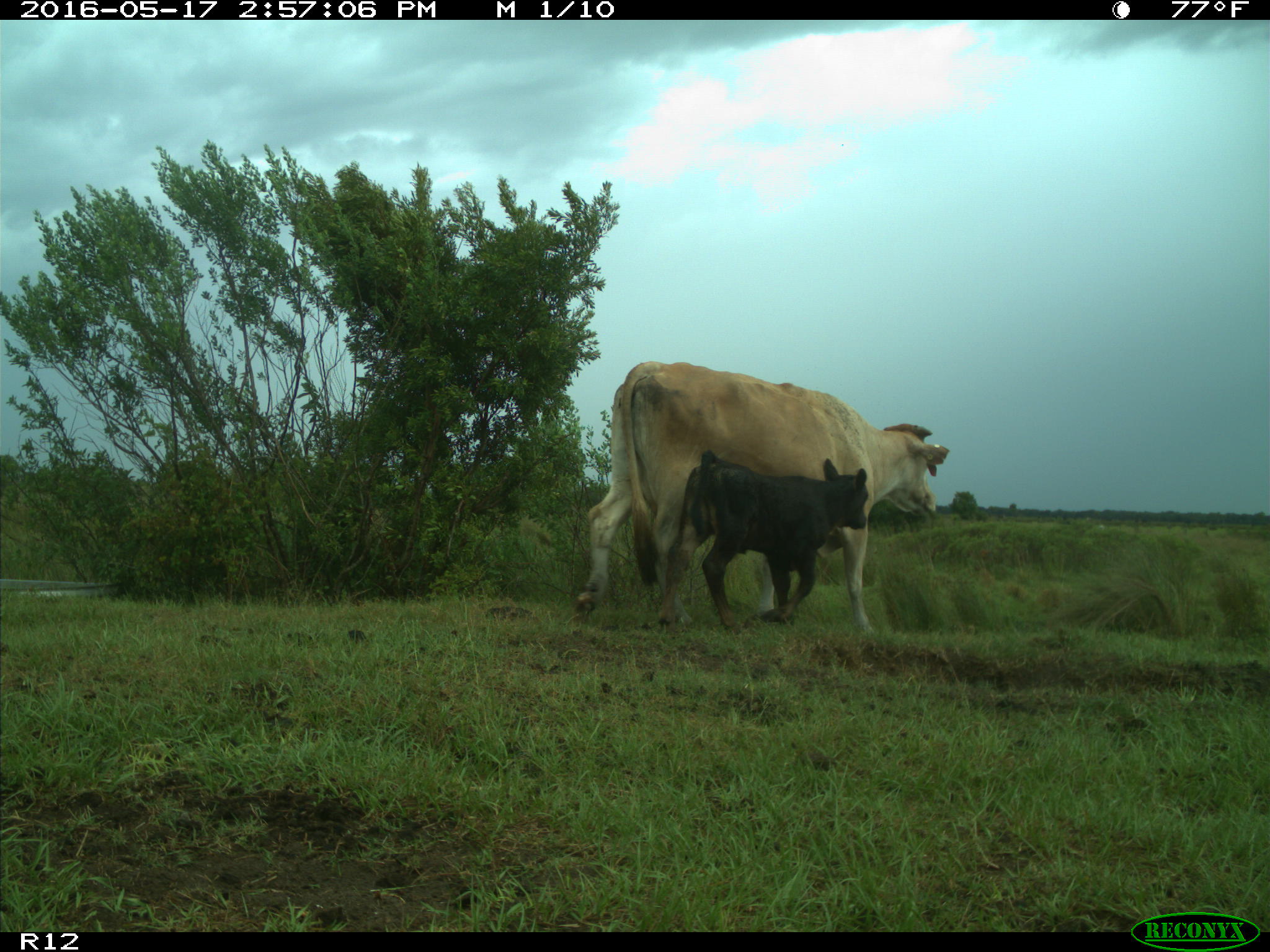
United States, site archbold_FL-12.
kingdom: Animalia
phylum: Chordata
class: Mammalia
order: Artiodactyla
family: Bovidae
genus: Bos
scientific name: Bos taurus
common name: domestic cow